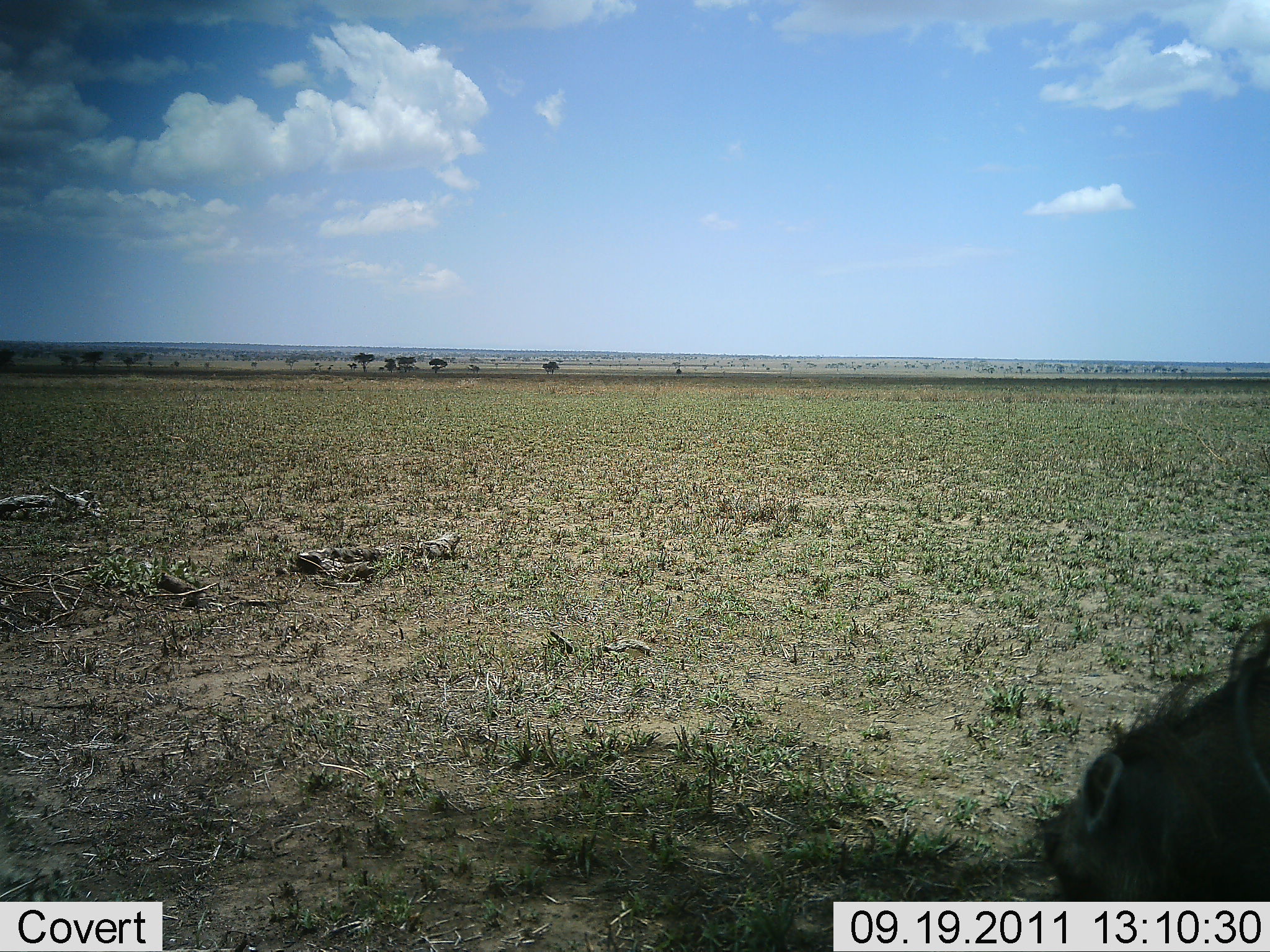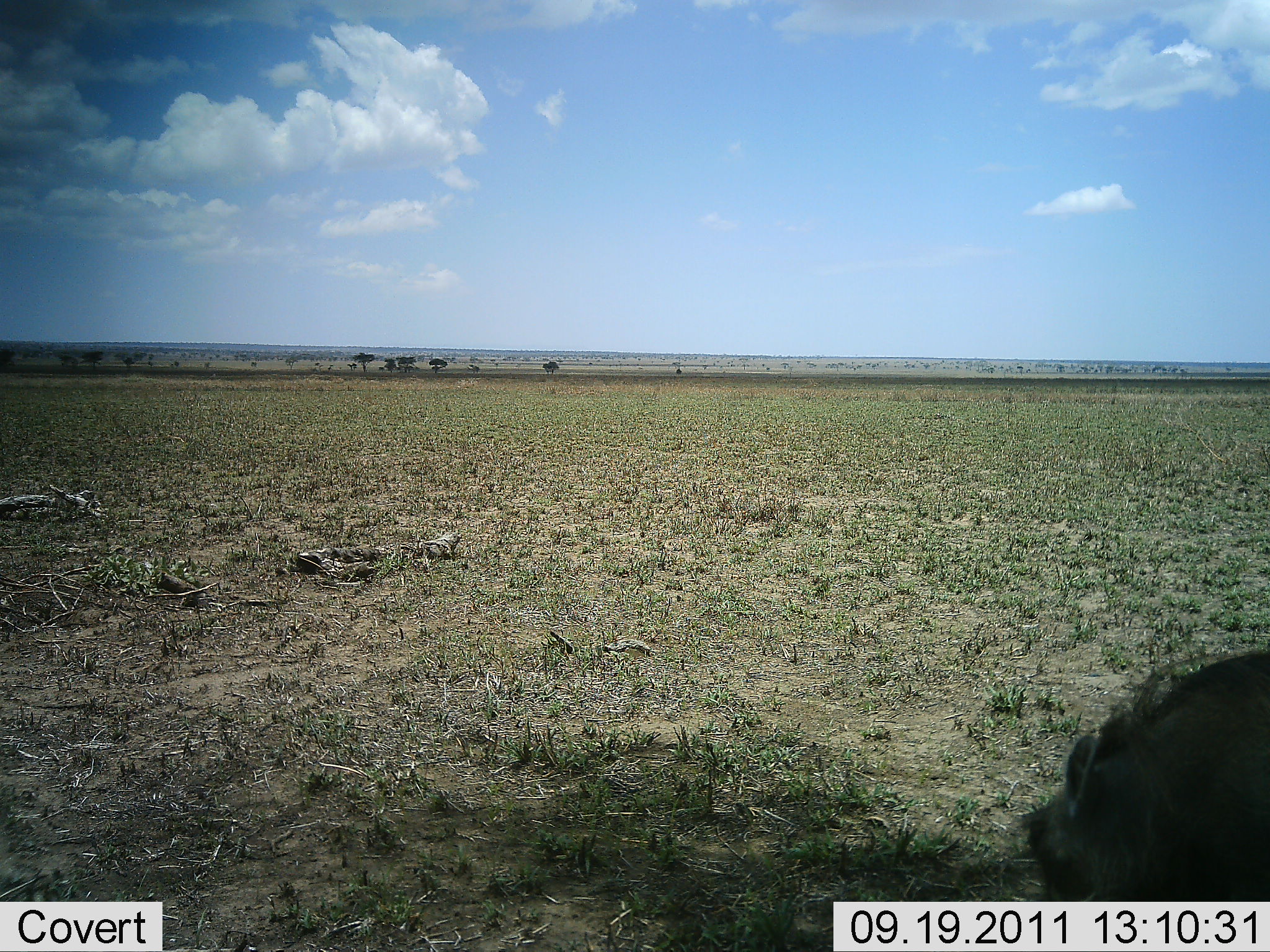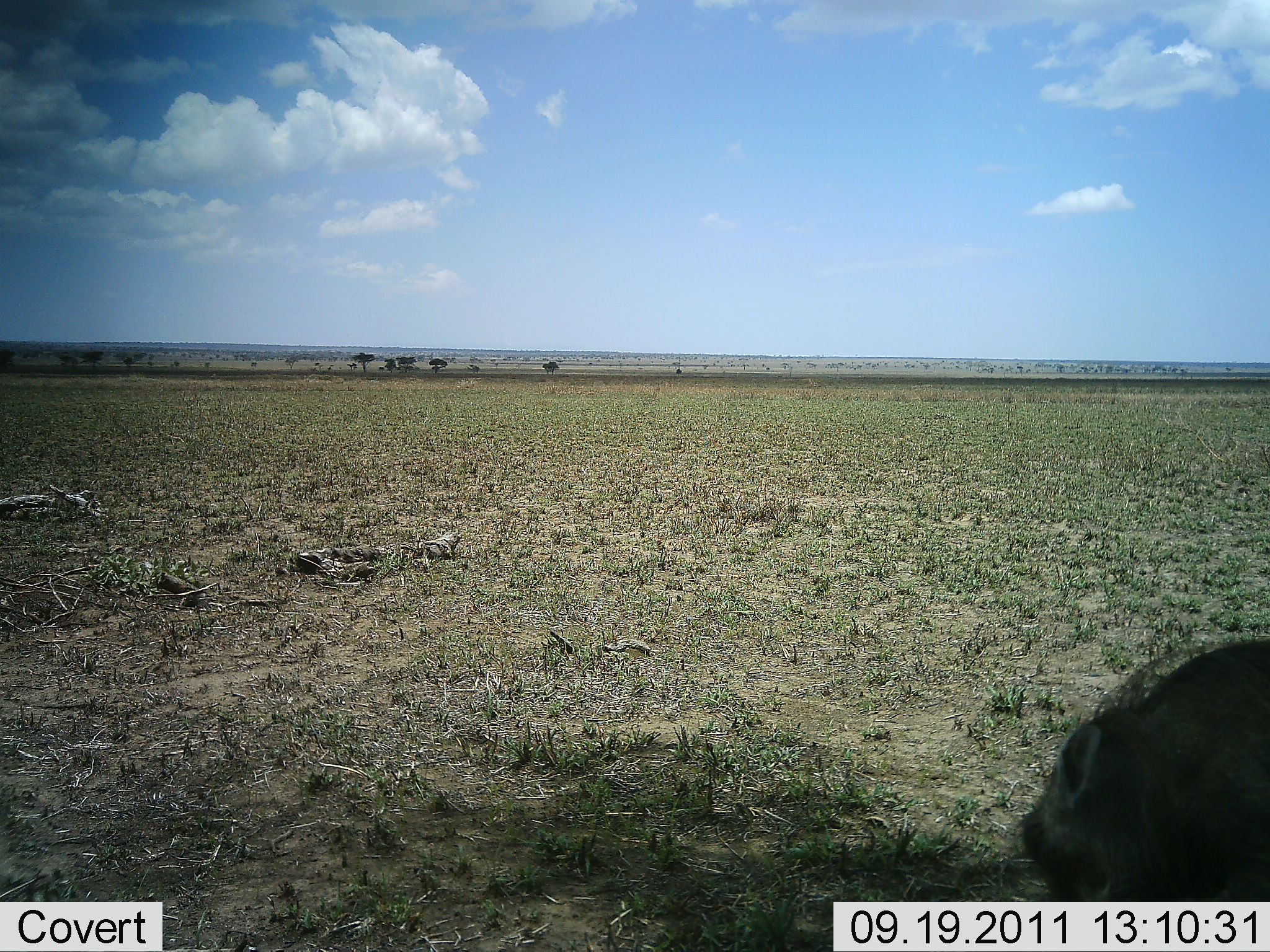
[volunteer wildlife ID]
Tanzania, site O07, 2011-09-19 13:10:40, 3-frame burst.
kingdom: Animalia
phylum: Chordata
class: Mammalia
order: Artiodactyla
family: Suidae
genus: Phacochoerus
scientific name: Phacochoerus africanus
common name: warthog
Warthog (Phacochoerus africanus), count 1. Behavior (volunteer vote fractions): standing 45%, resting 9%, moving 18%, interacting 0%. Young present (vote fraction): 0%. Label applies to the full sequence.